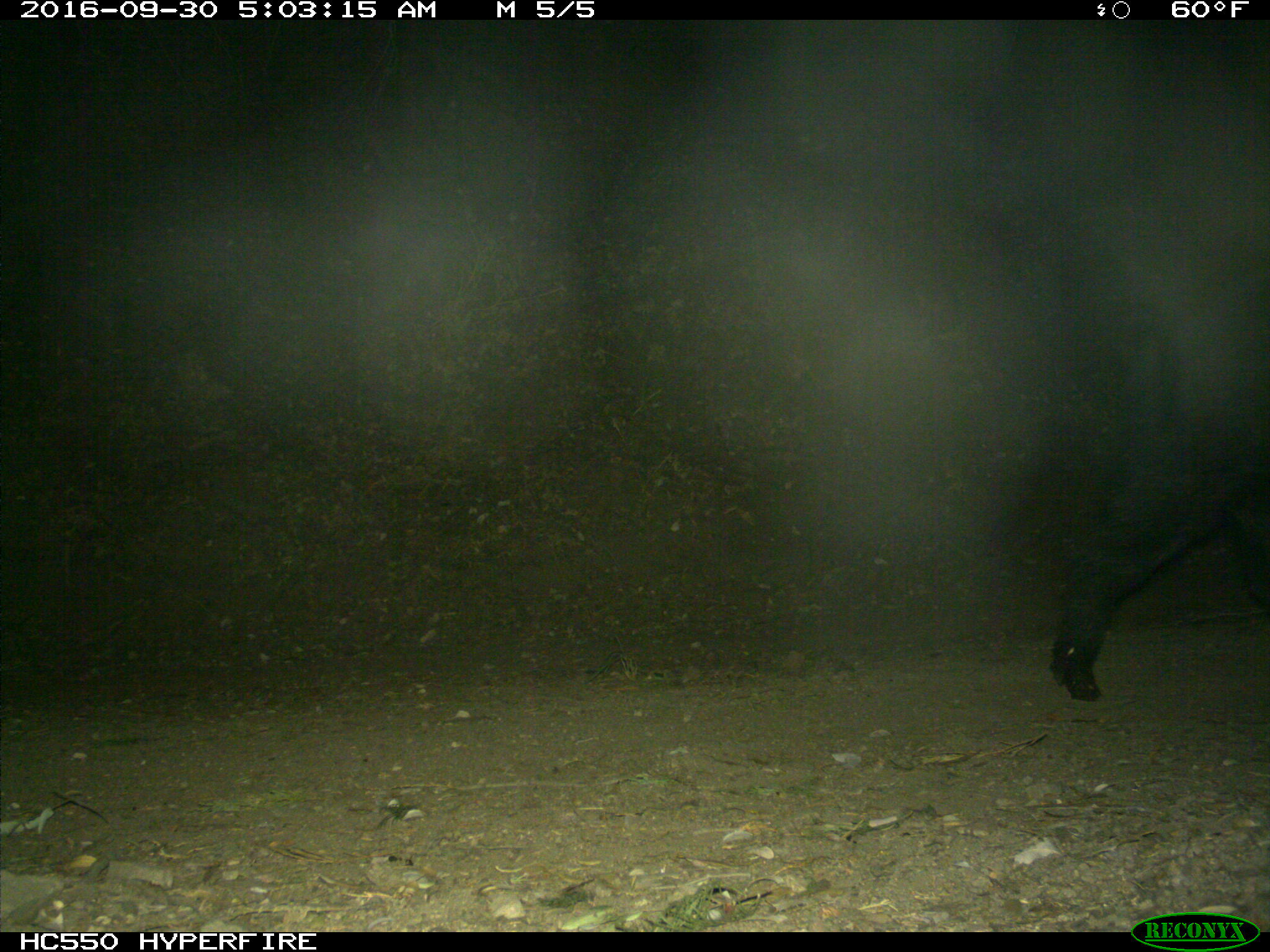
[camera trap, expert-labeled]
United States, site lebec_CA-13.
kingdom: Animalia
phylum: Chordata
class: Mammalia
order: Artiodactyla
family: Suidae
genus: Sus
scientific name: Sus scrofa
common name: wild boar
Sus scrofa (wild boar).